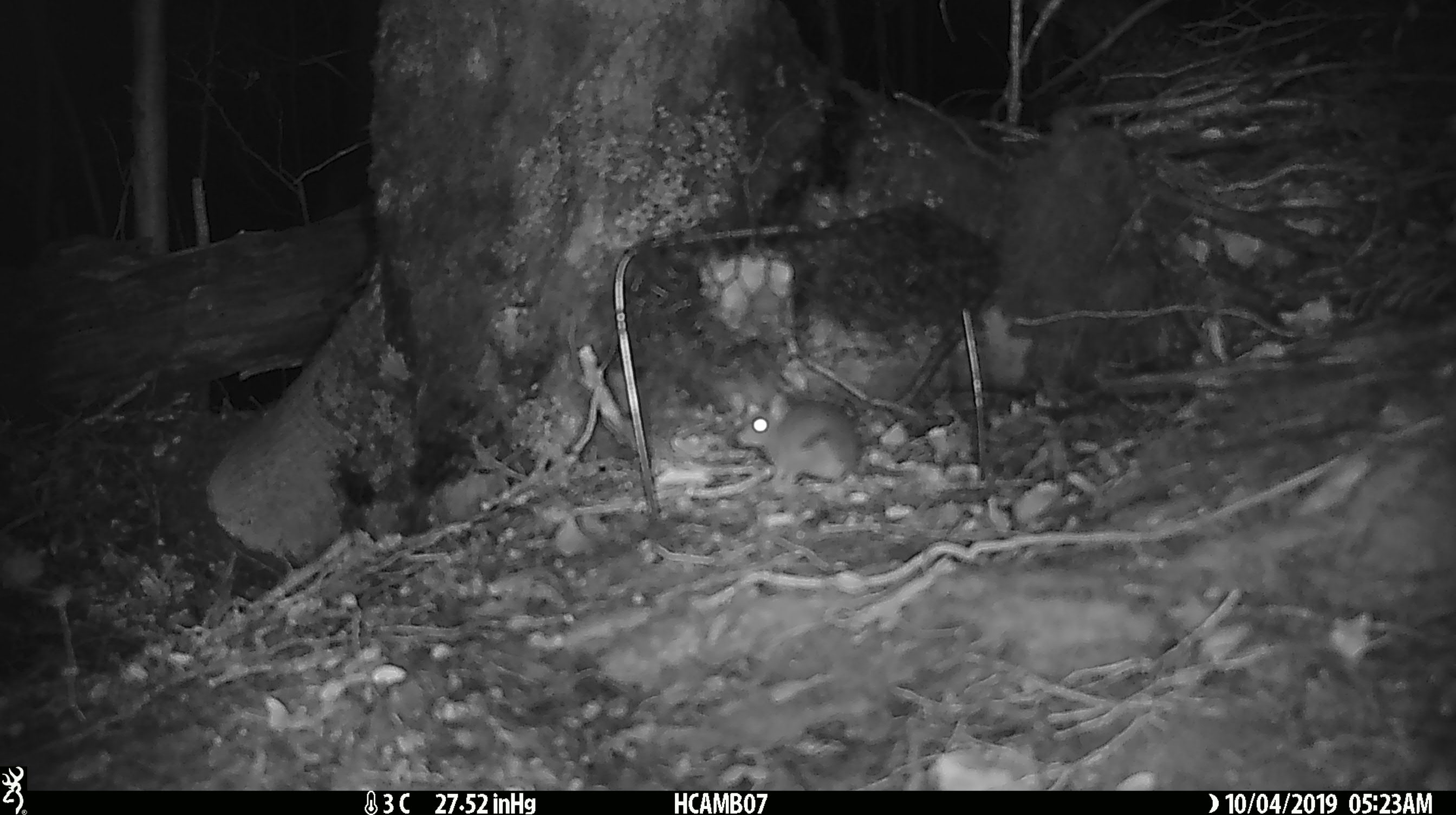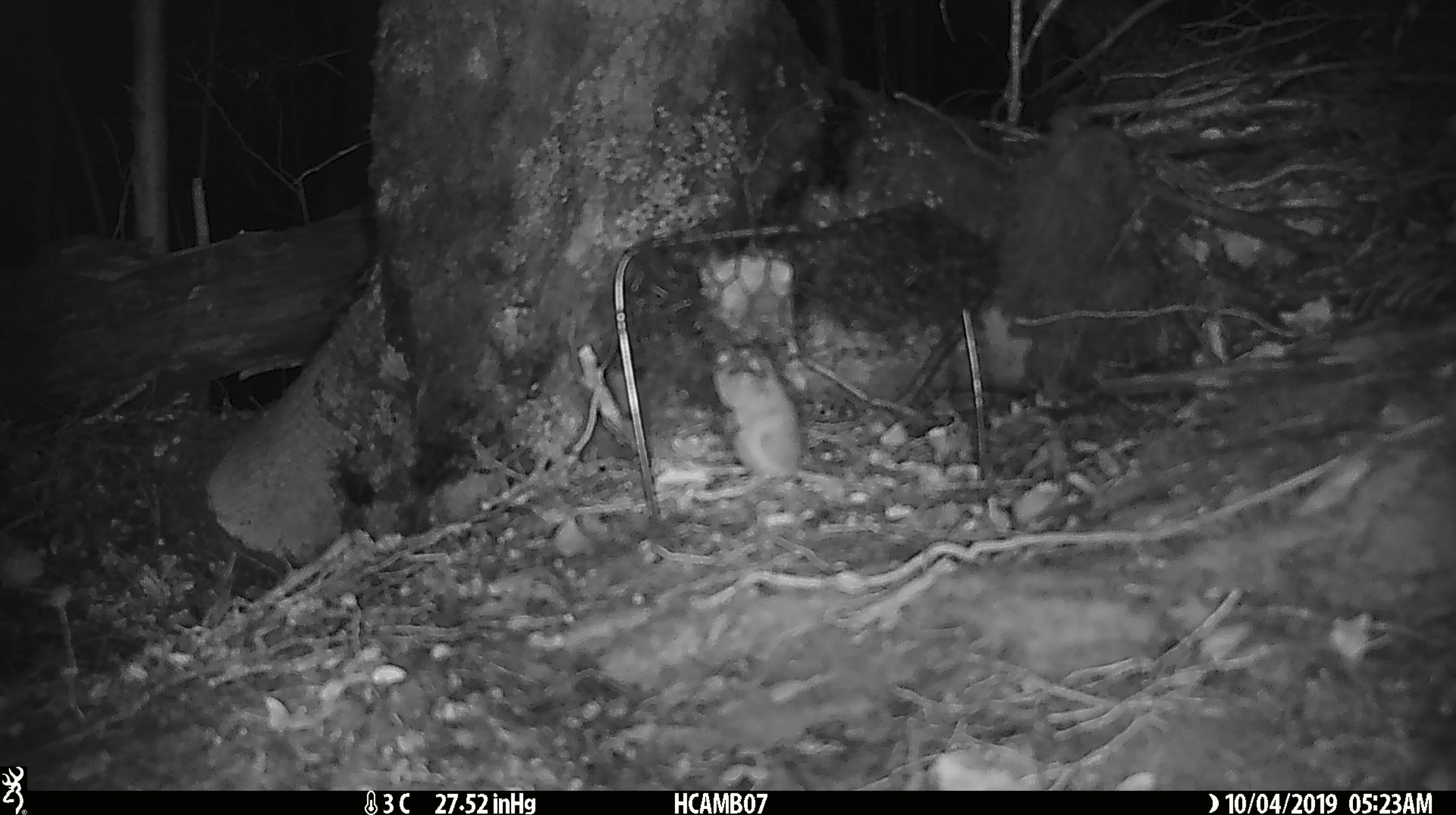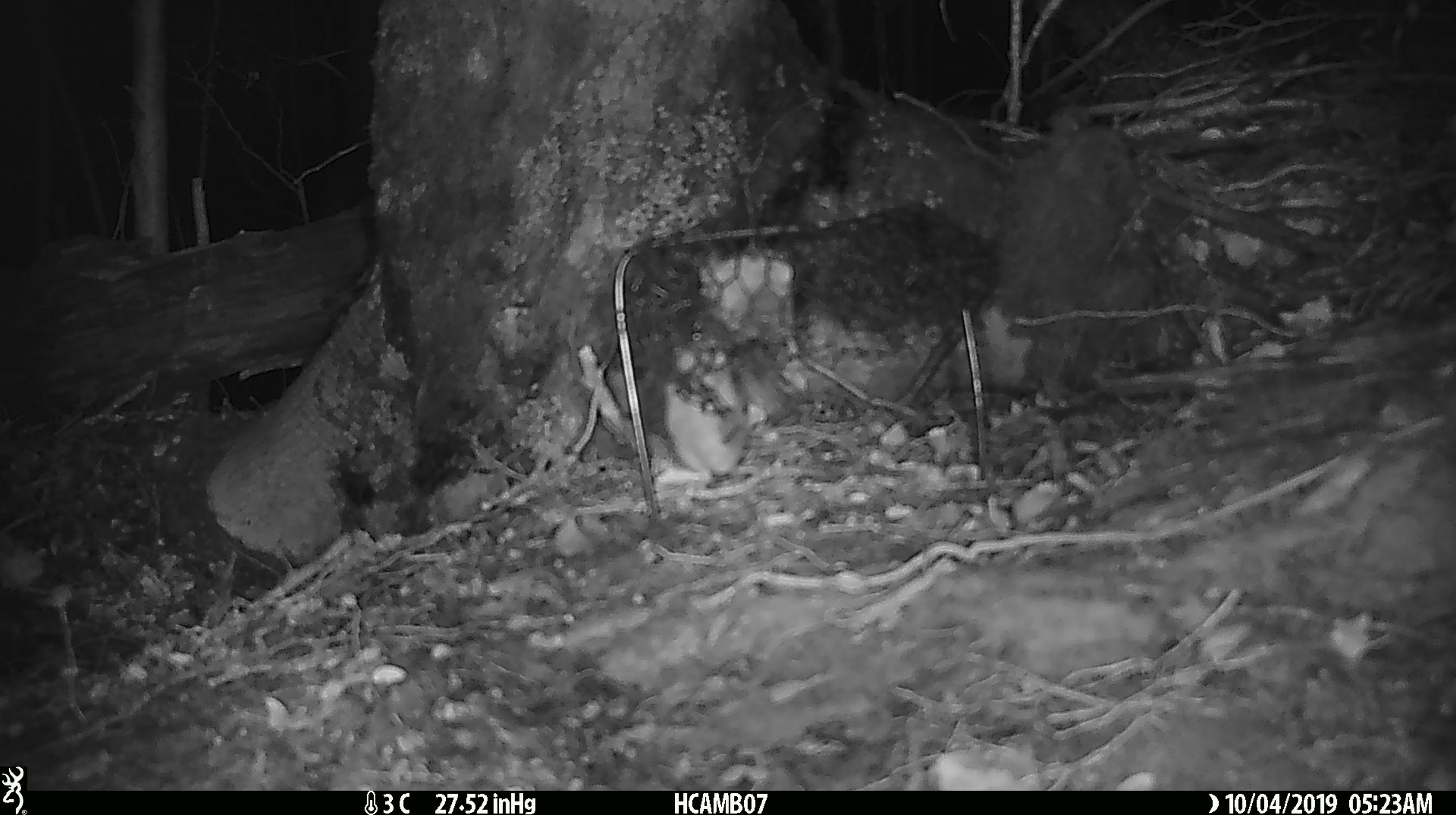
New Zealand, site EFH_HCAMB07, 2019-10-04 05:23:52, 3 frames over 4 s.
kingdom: Animalia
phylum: Chordata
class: Mammalia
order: Rodentia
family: Muridae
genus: Mus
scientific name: Mus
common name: mouse